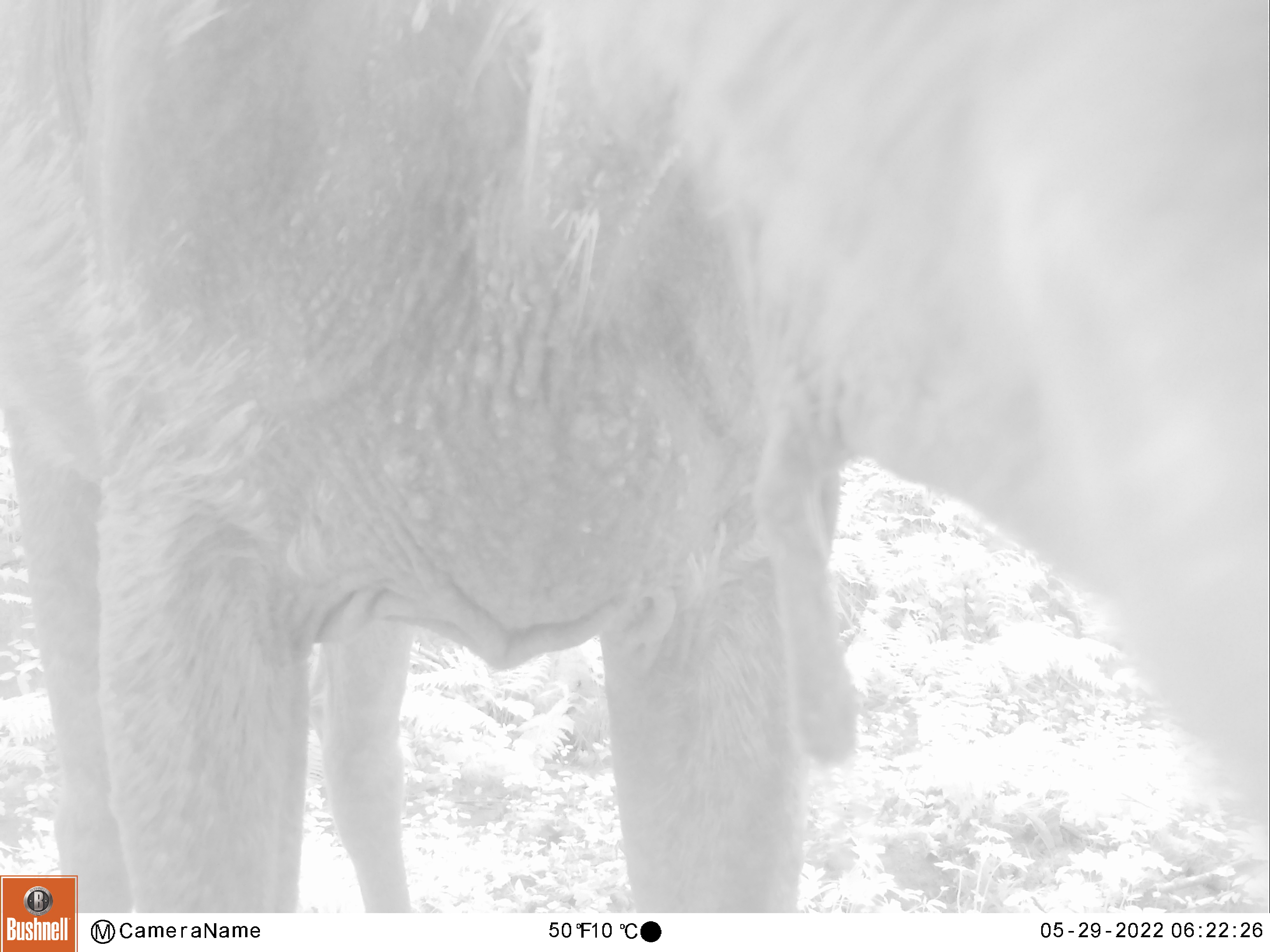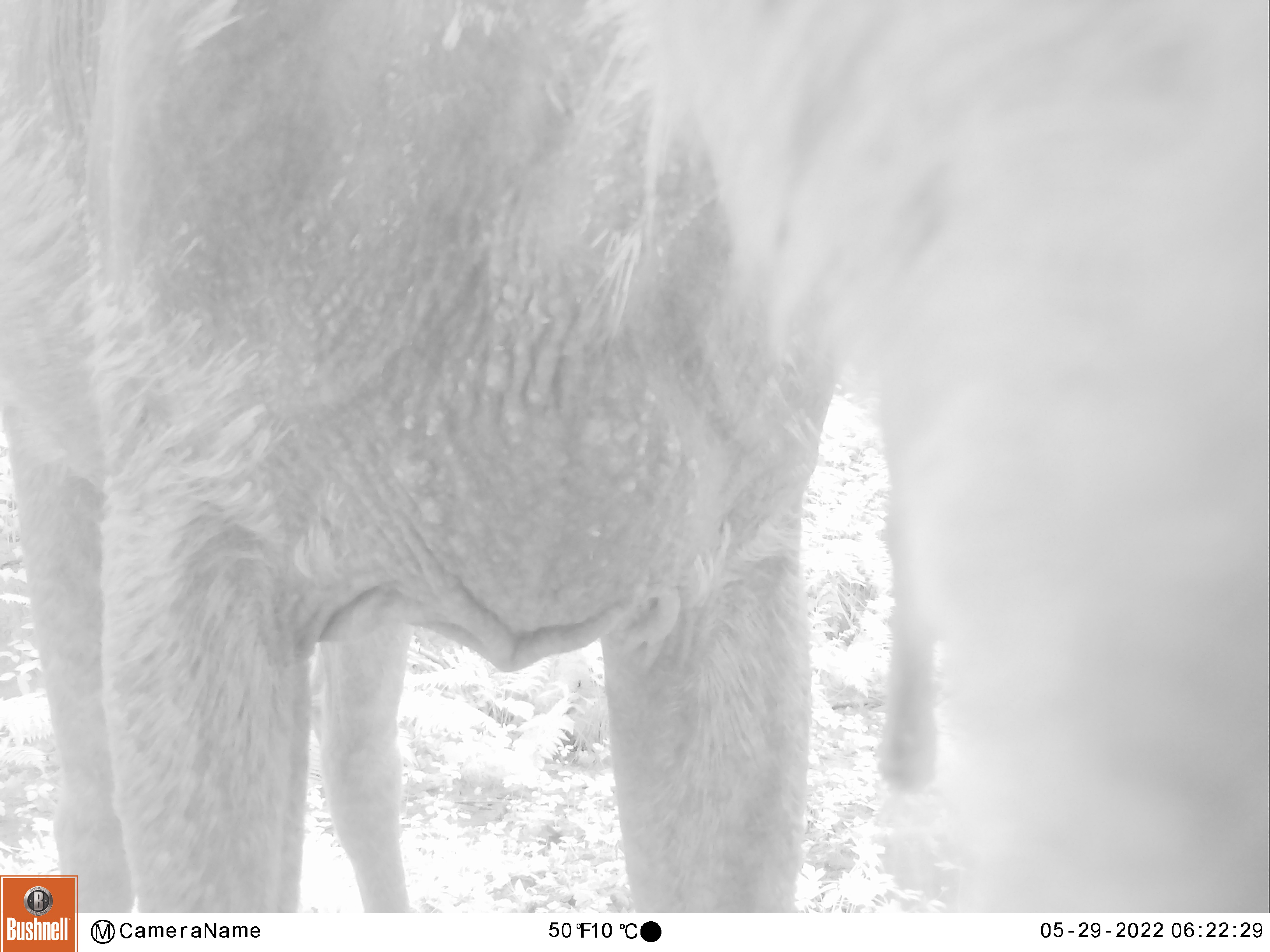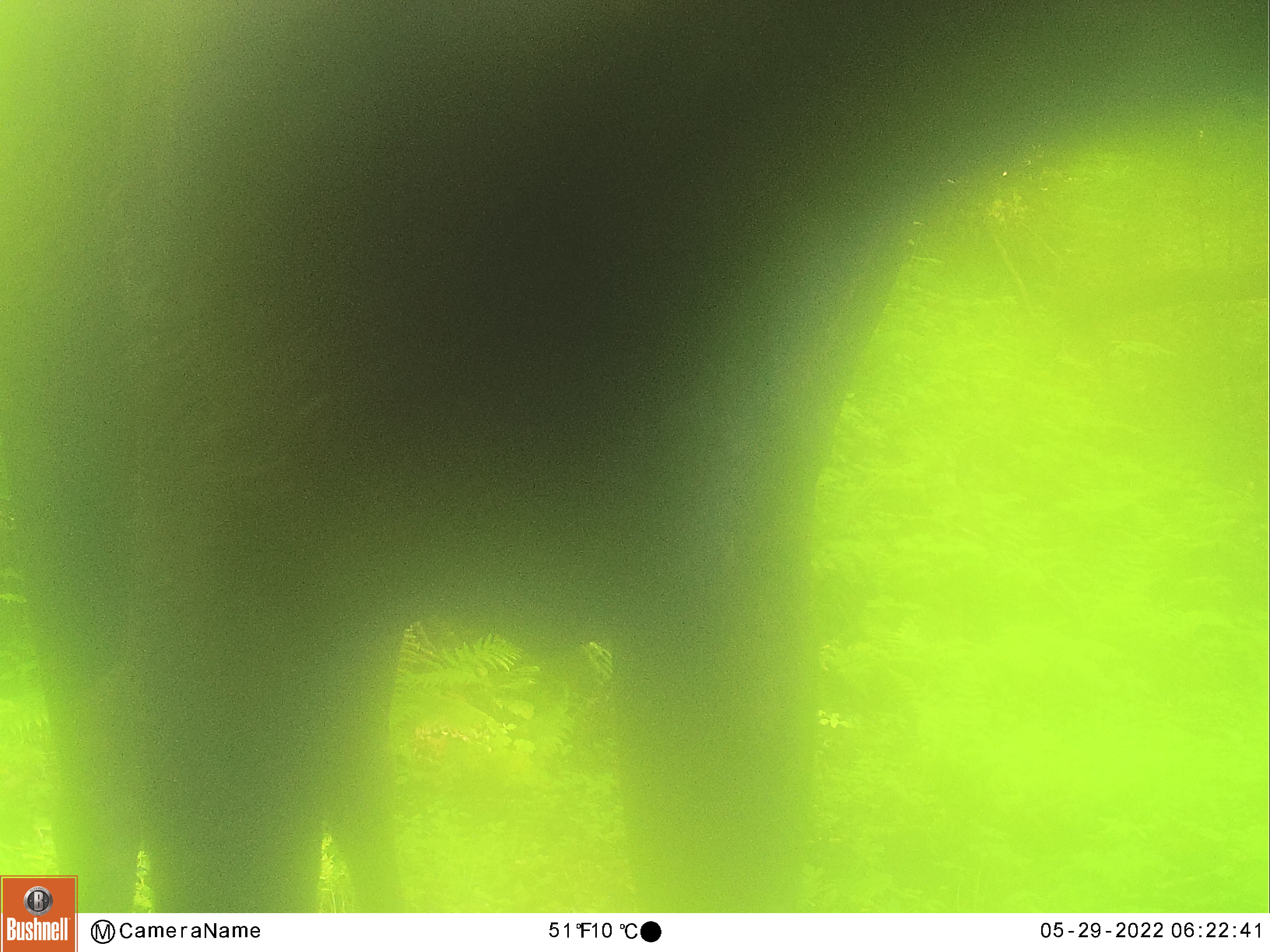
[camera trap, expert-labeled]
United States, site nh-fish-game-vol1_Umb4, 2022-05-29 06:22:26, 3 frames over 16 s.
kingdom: Animalia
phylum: Chordata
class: Mammalia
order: Artiodactyla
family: Cervidae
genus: Alces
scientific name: Alces alces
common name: moose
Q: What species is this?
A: Moose (Alces alces).